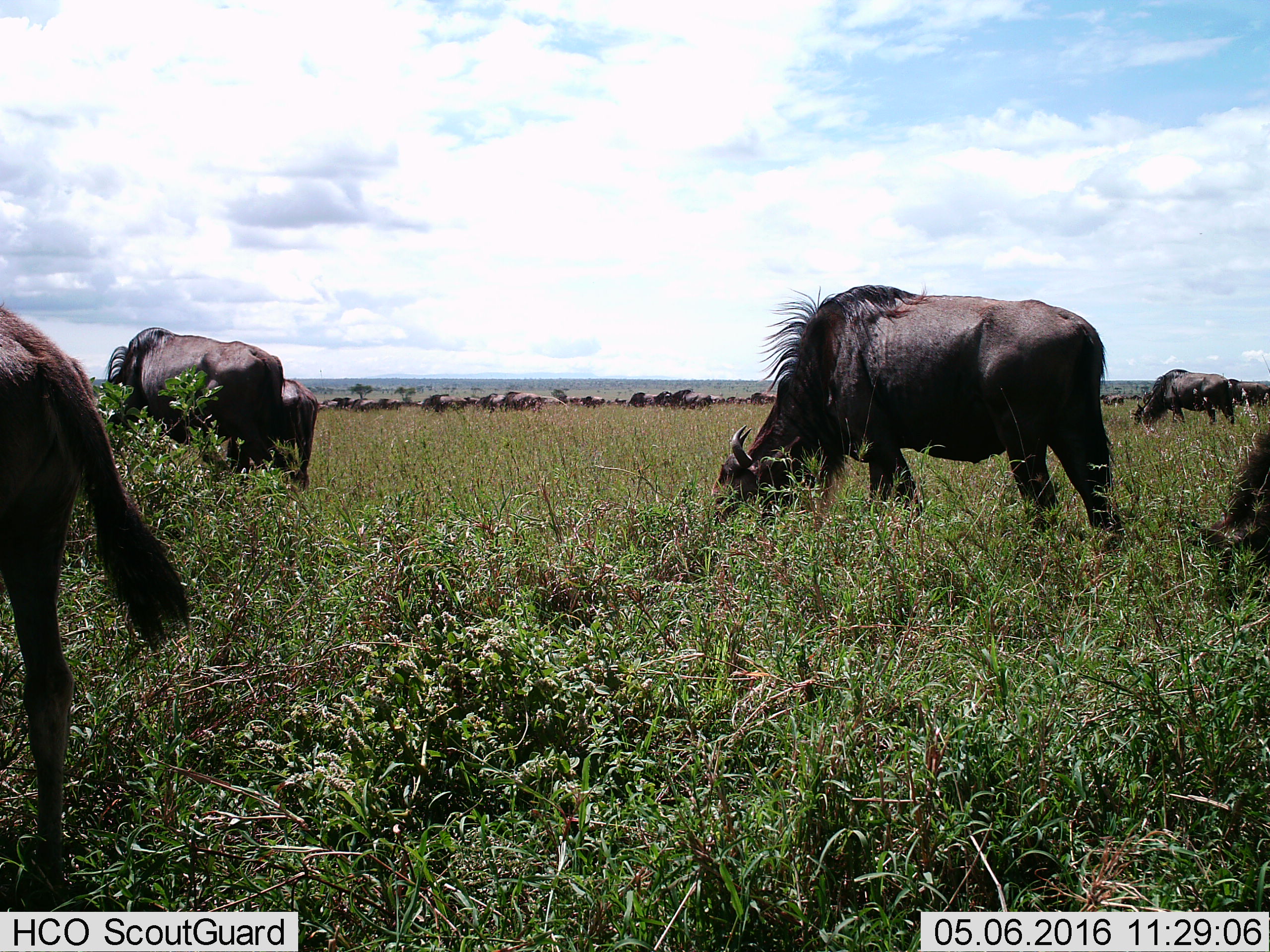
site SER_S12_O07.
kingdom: Animalia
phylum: Chordata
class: Mammalia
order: Artiodactyla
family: Bovidae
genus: Connochaetes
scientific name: Connochaetes taurinus taurinus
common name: blue wildebeest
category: wildebeestblue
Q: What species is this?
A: Wildebeestblue (blue wildebeest) (Connochaetes taurinus taurinus).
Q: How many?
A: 11-50.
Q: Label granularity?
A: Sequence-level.